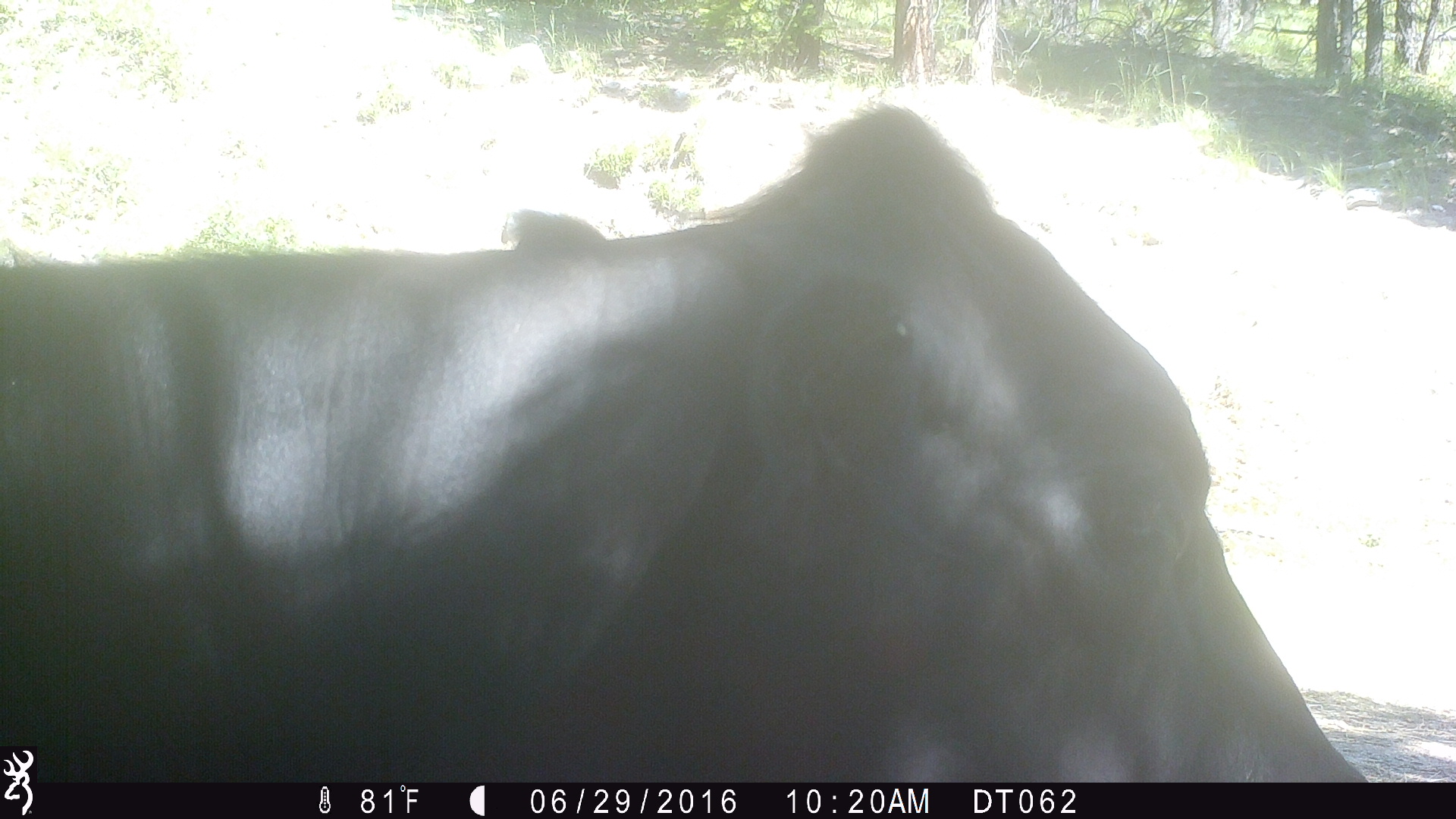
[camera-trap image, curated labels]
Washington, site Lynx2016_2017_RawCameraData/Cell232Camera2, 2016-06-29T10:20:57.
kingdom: Animalia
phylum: Chordata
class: Mammalia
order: Artiodactyla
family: Bovidae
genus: Bos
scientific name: Bos taurus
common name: domestic cattle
Domestic cattle (Bos taurus). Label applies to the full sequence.